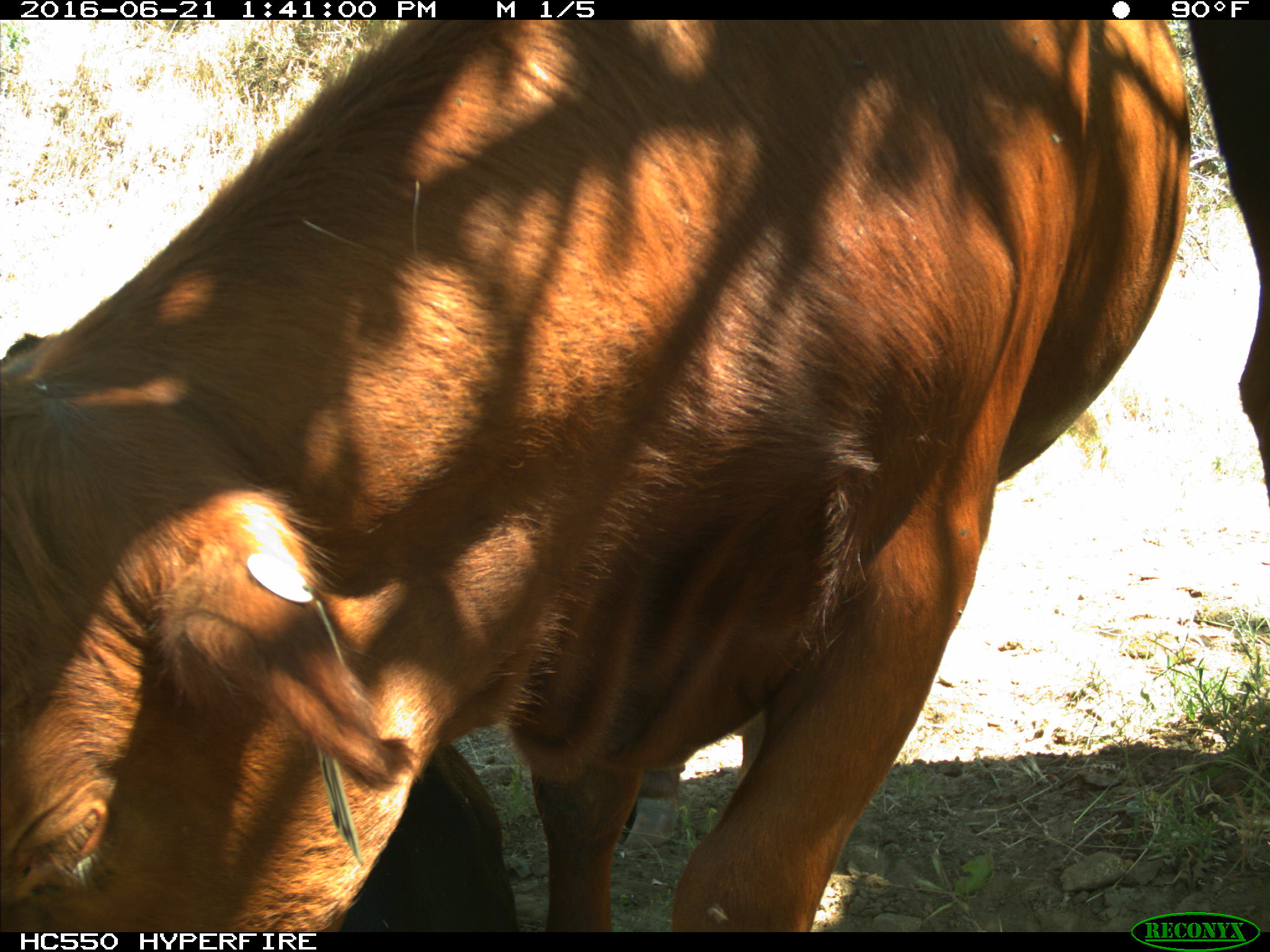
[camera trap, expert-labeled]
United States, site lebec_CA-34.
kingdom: Animalia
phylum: Chordata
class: Mammalia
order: Artiodactyla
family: Bovidae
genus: Bos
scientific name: Bos taurus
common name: domestic cow